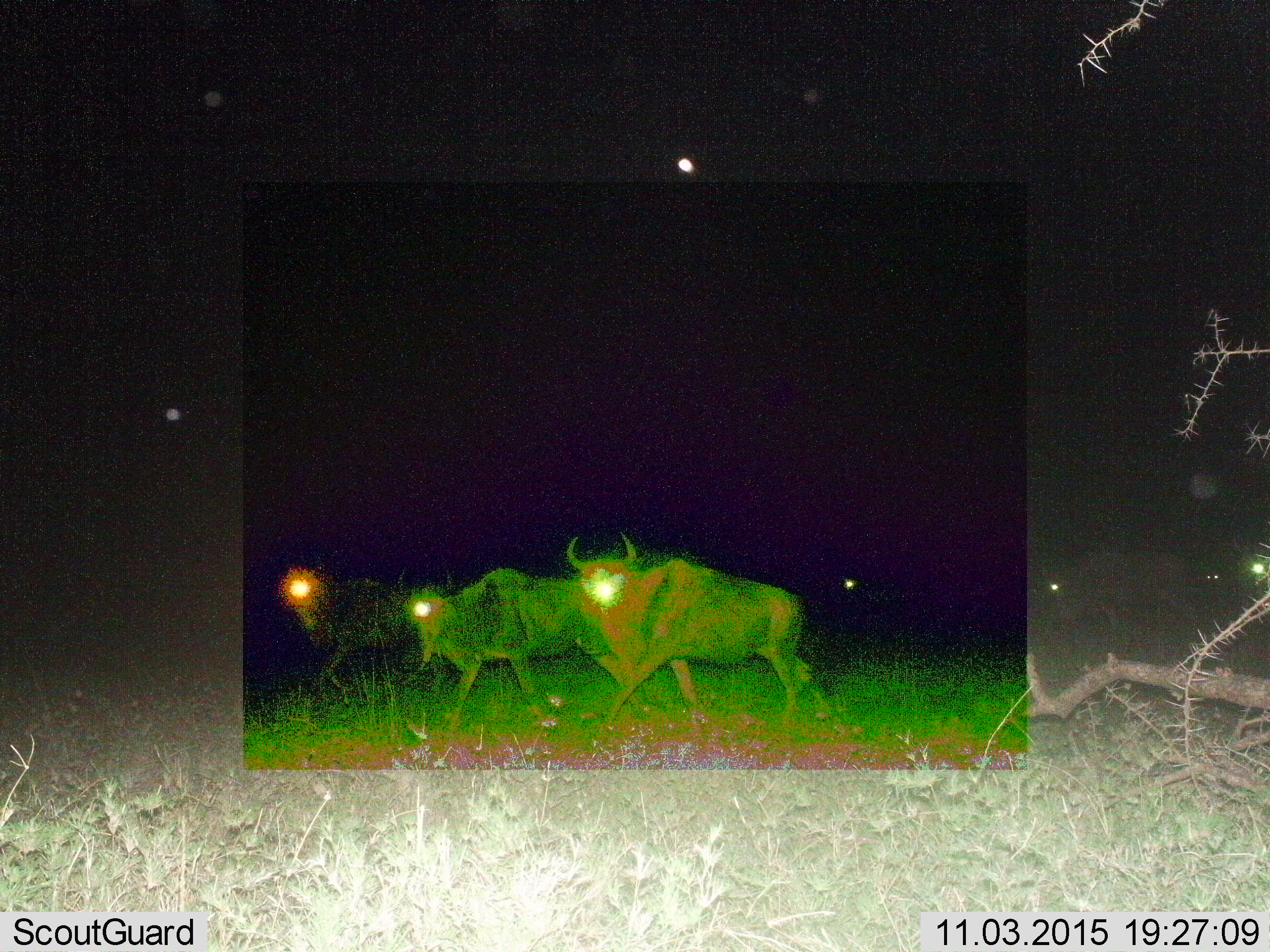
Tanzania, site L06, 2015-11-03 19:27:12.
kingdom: Animalia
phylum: Chordata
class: Mammalia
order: Artiodactyla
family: Bovidae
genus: Connochaetes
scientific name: Connochaetes taurinus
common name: blue wildebeest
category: wildebeest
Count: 7.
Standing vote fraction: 11%.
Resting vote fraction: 0%.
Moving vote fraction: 89%.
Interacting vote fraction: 0%.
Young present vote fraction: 0%.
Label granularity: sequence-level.